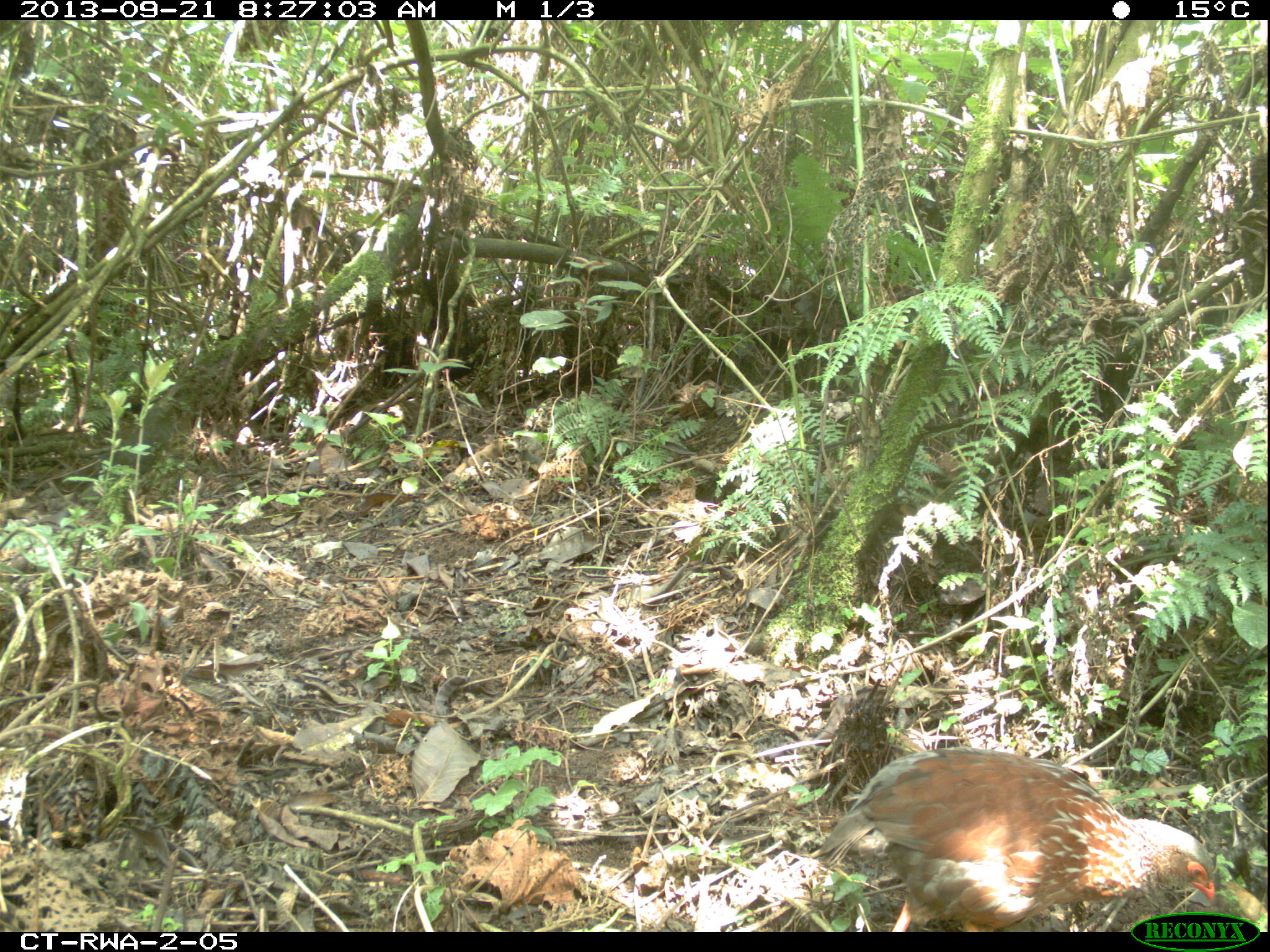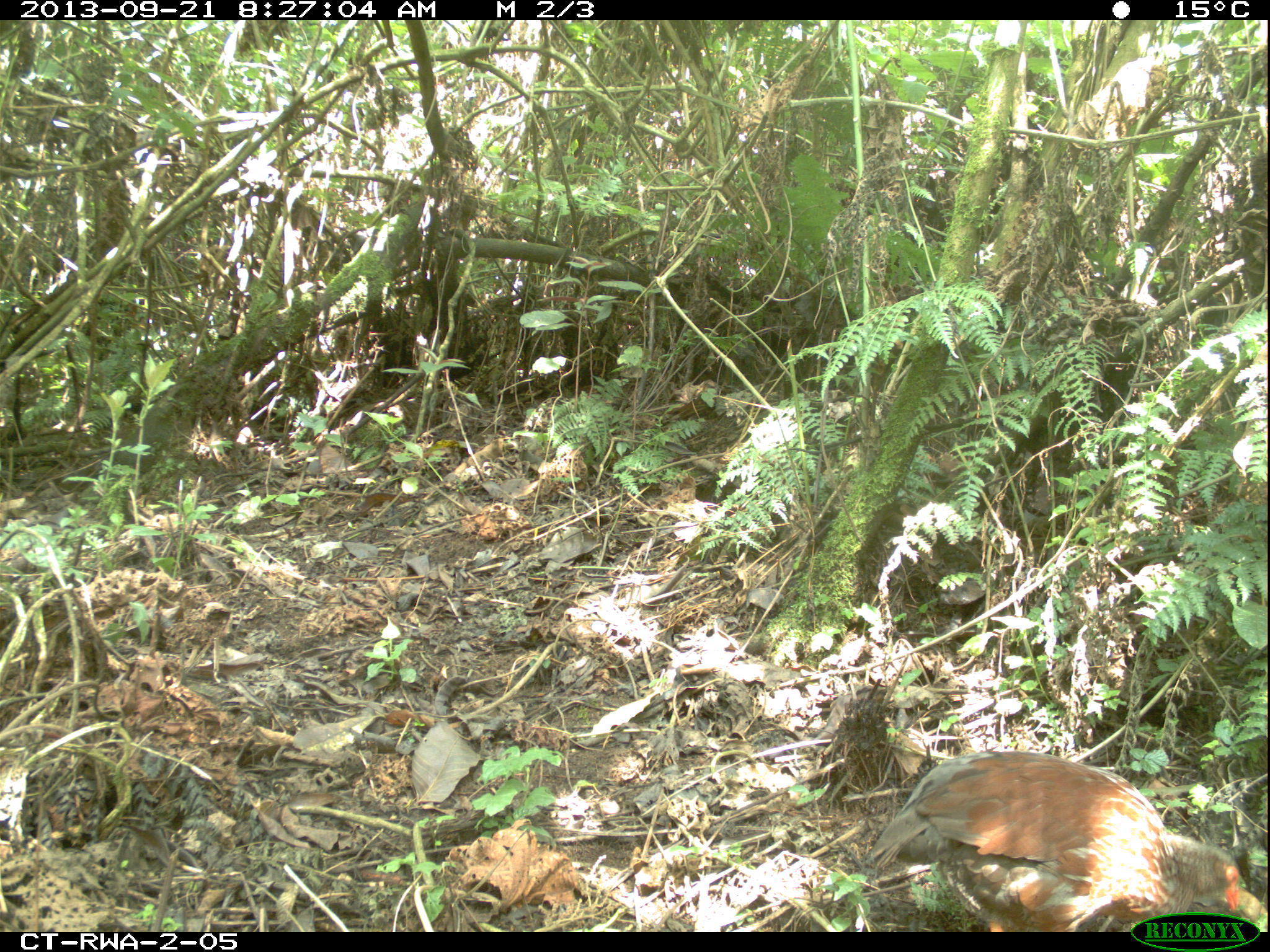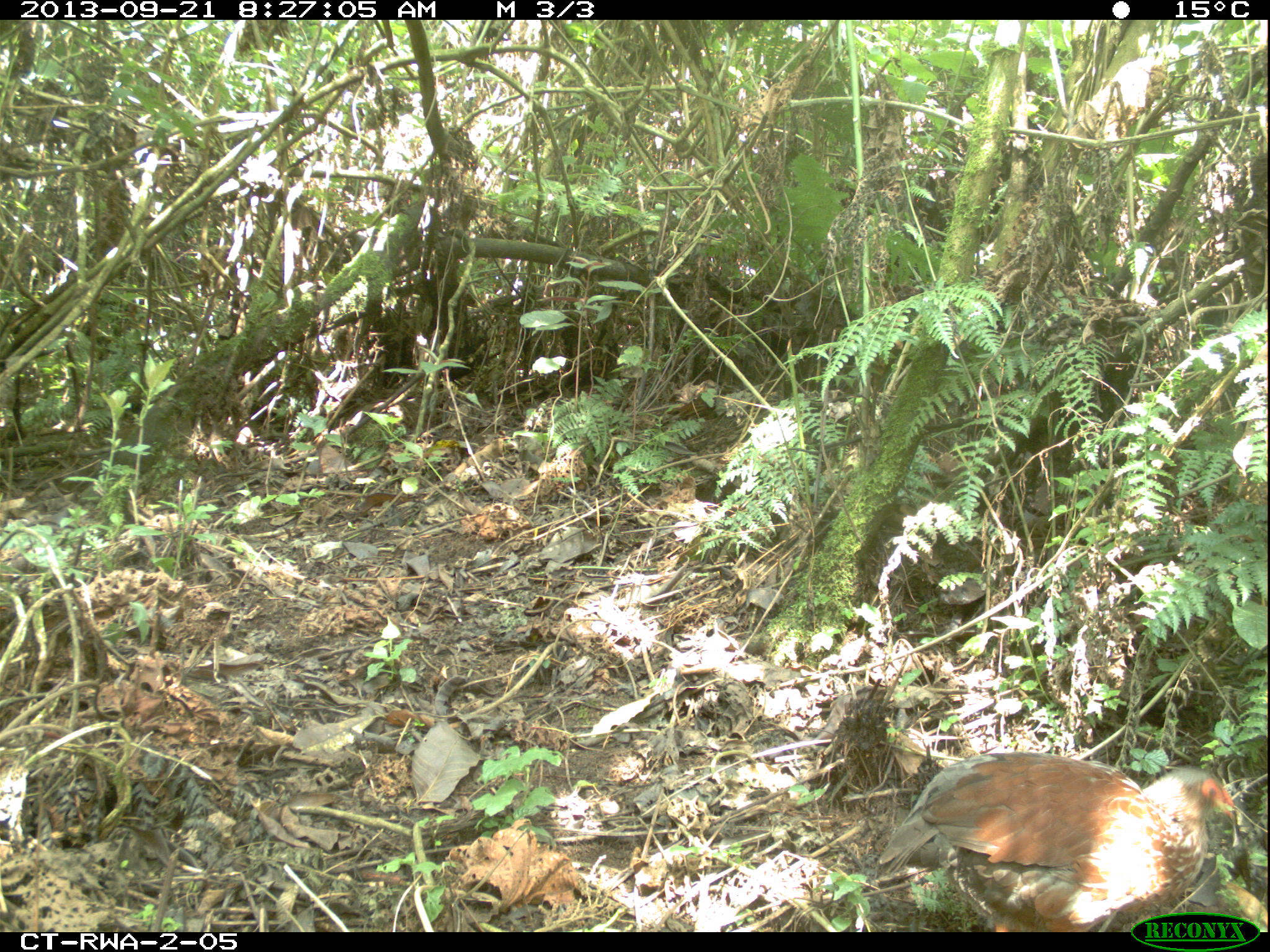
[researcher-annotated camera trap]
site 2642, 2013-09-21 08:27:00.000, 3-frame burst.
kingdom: Animalia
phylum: Chordata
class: Aves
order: Galliformes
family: Phasianidae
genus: Pternistis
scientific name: Pternistis nobilis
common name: handsome francolin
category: francolinus nobilis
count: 1